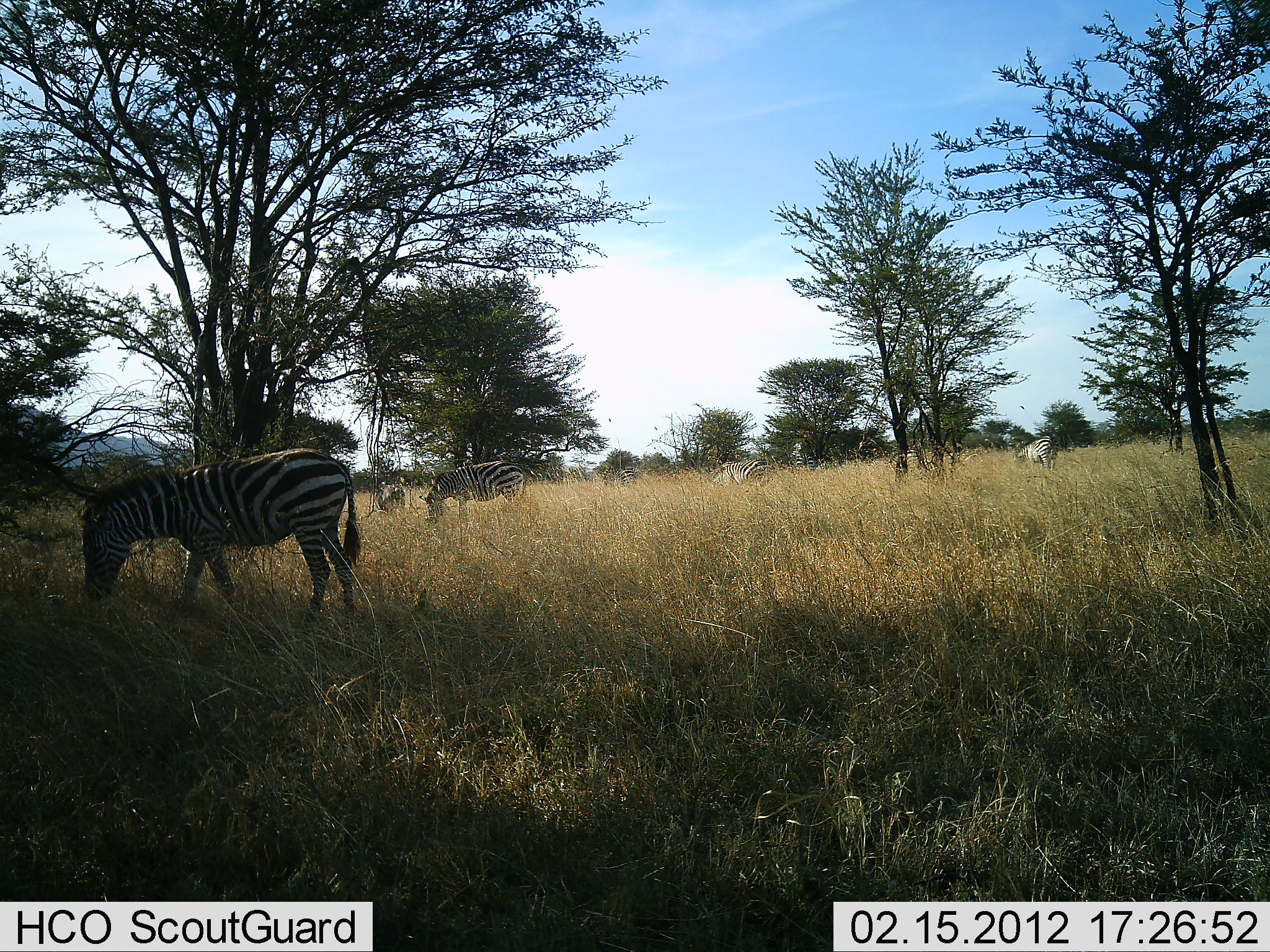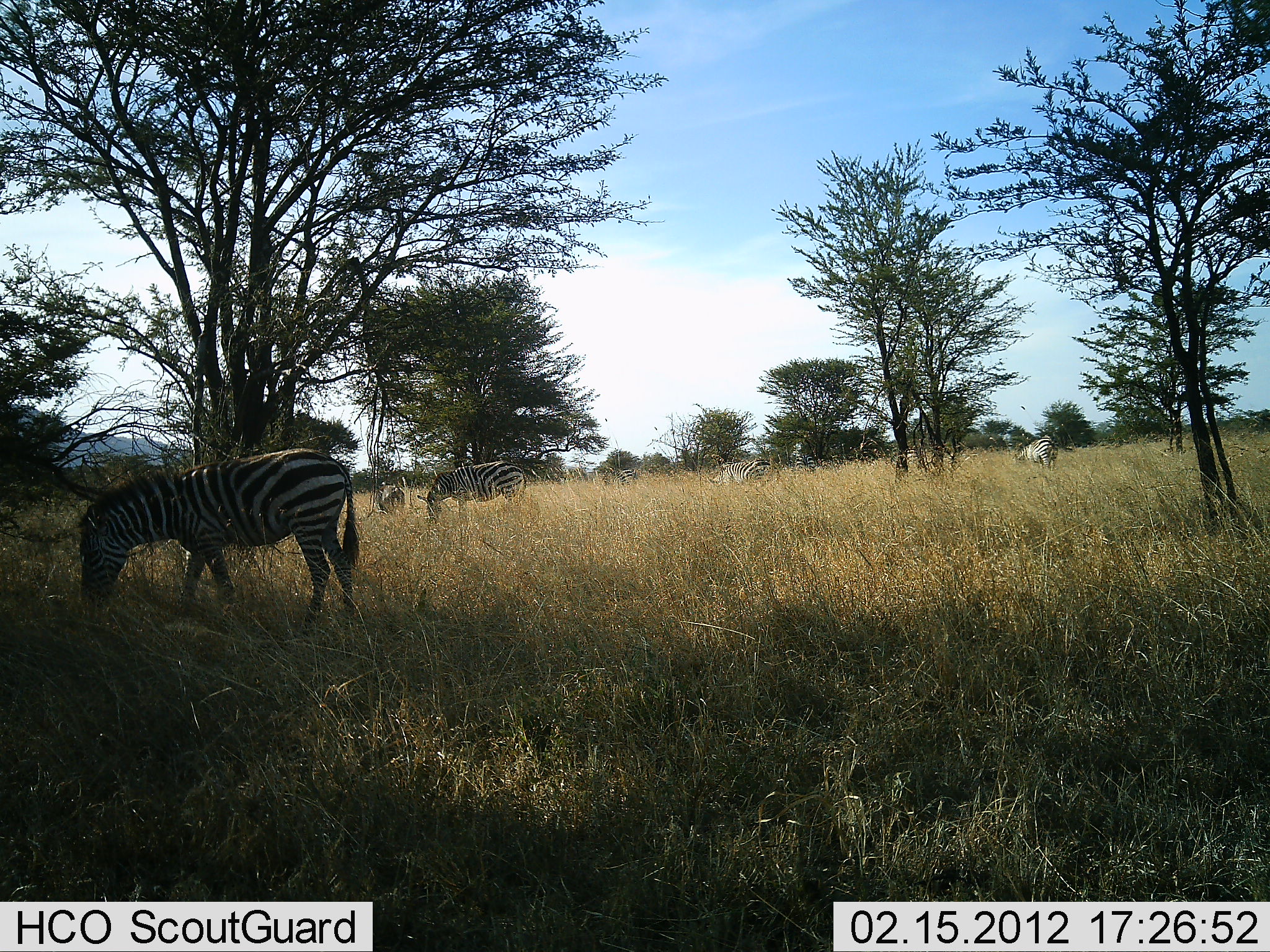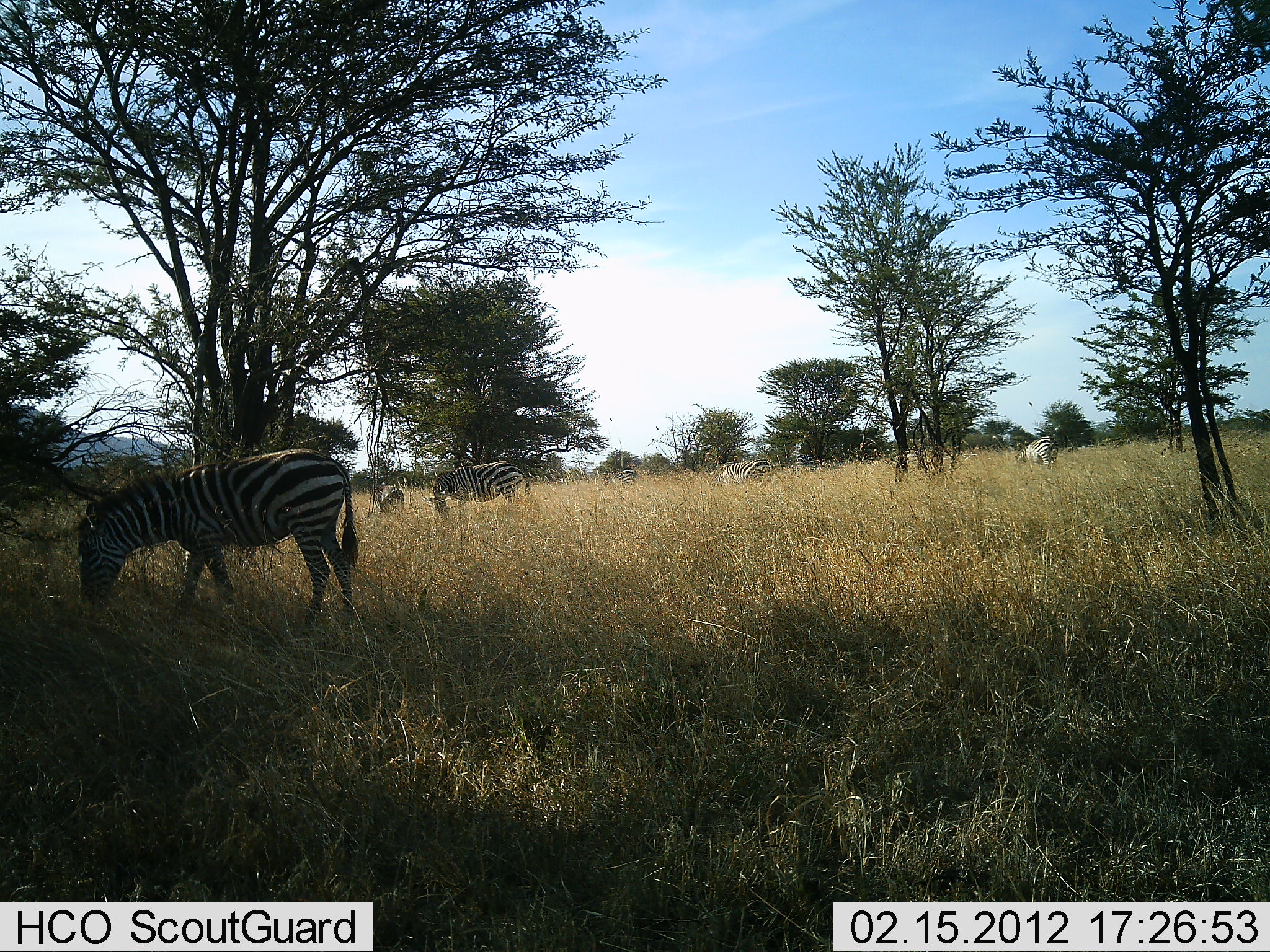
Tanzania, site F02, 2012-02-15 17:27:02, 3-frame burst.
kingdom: Animalia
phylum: Chordata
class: Mammalia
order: Perissodactyla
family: Equidae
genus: Equus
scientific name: Equus quagga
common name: plains zebra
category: zebra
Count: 5.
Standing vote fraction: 8%.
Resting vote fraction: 4%.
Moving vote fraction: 0%.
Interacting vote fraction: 0%.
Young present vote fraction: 4%.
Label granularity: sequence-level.